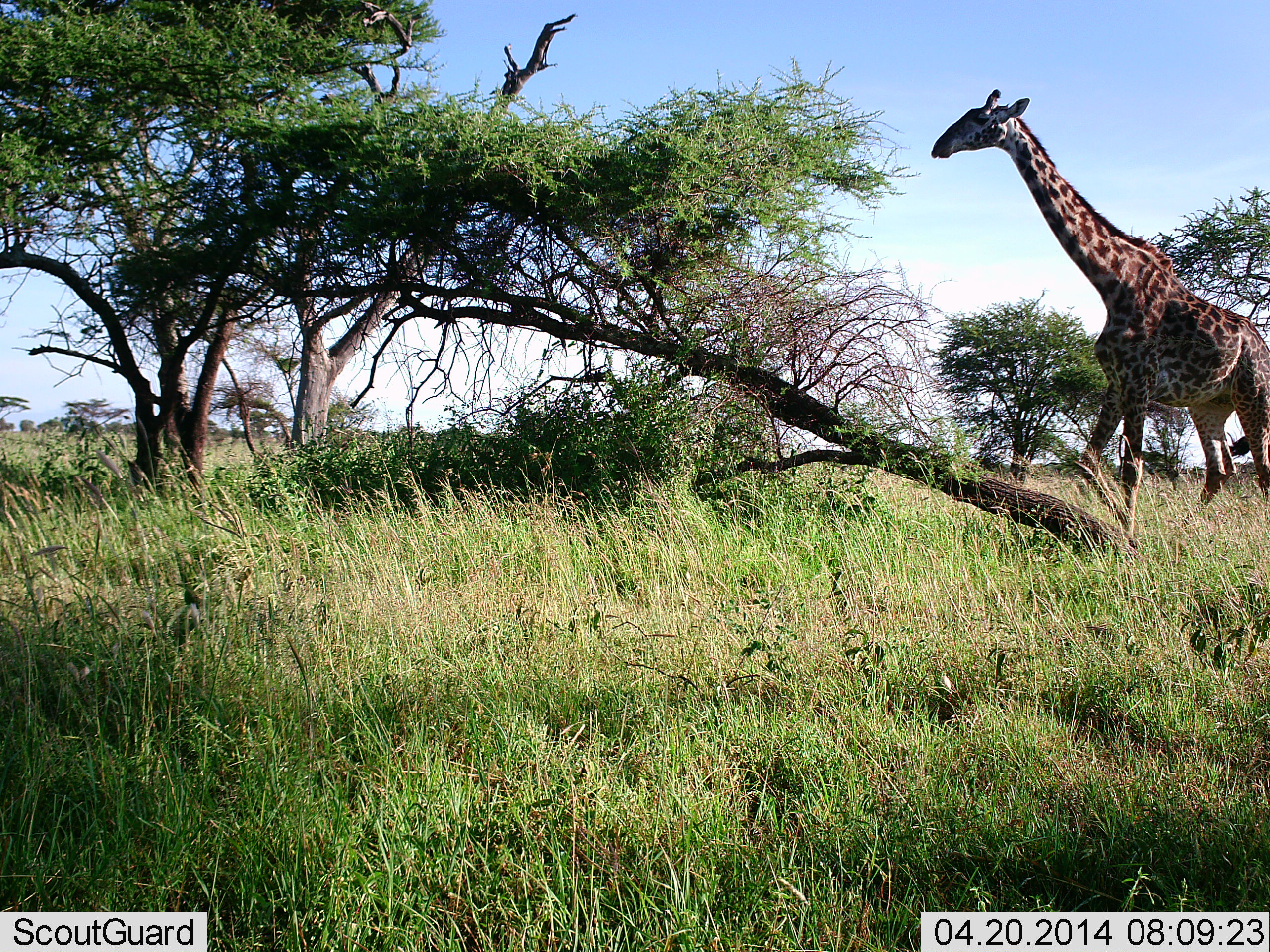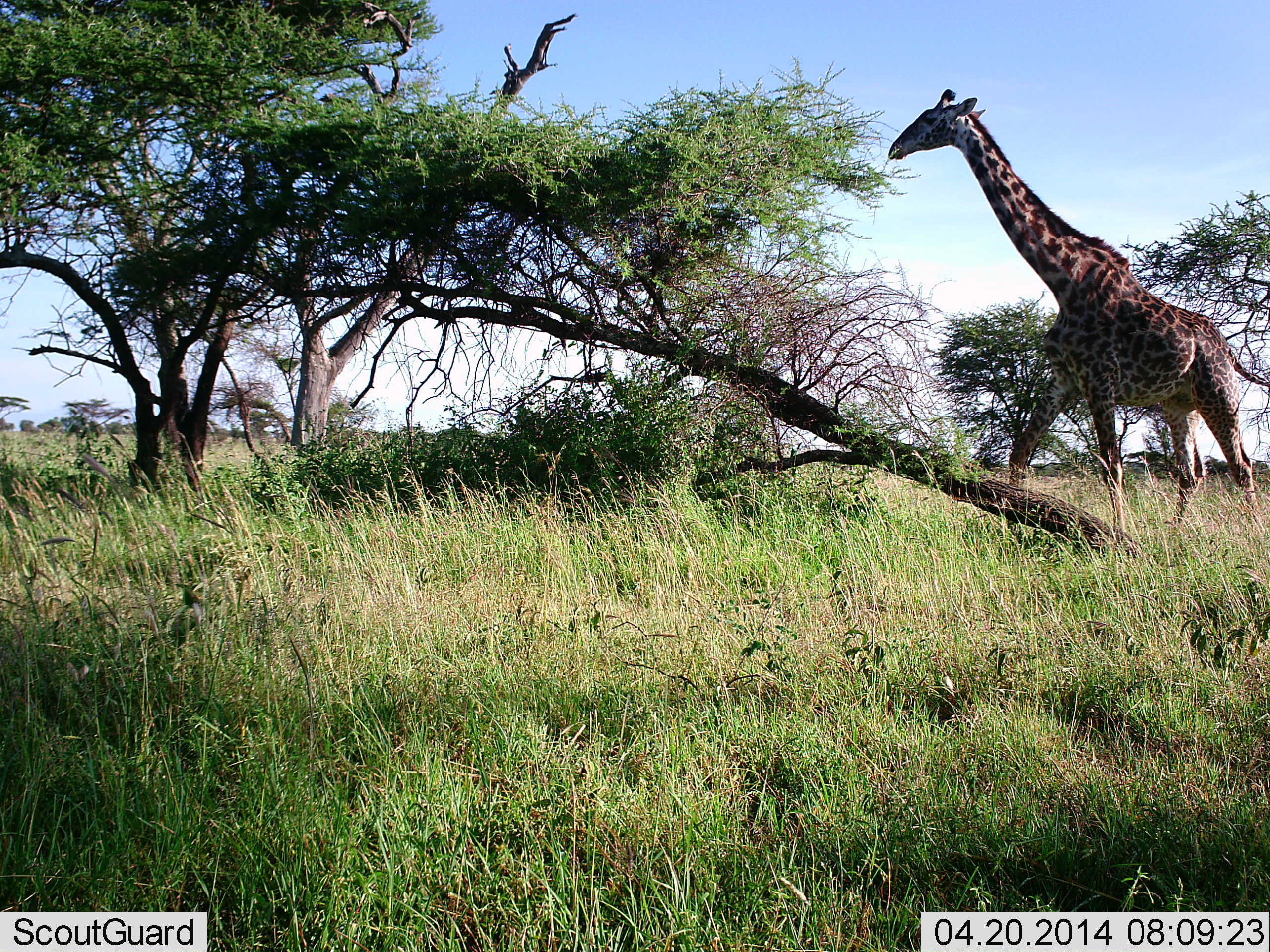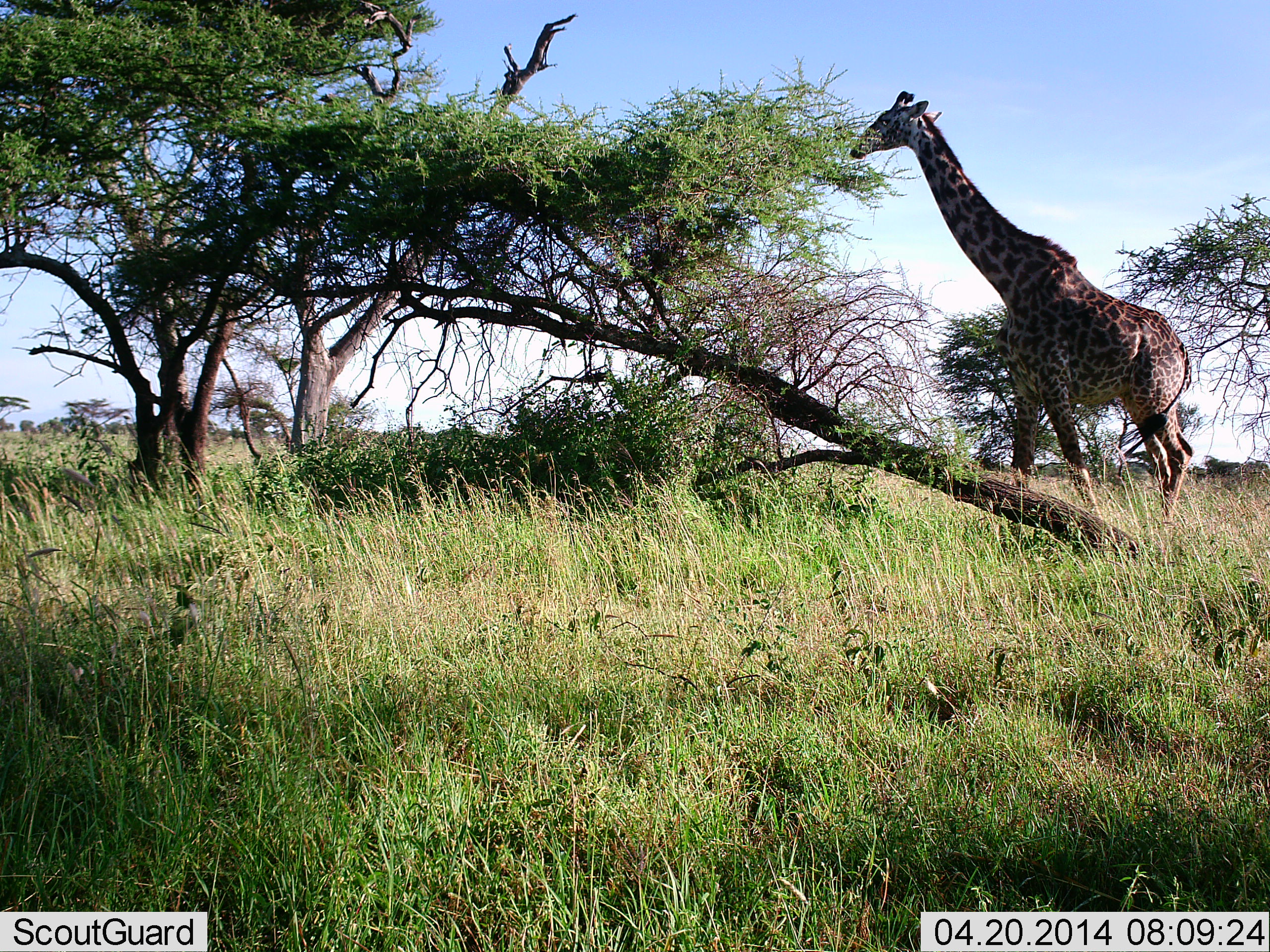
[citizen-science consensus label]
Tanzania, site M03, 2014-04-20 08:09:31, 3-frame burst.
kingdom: Animalia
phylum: Chordata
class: Mammalia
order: Artiodactyla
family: Giraffidae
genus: Giraffa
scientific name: Giraffa camelopardalis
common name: giraffe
Giraffe (Giraffa camelopardalis), count 1. Behavior (volunteer vote fractions): standing 9%, resting 0%, moving 91%, interacting 0%. Young present (vote fraction): 0%. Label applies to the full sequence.